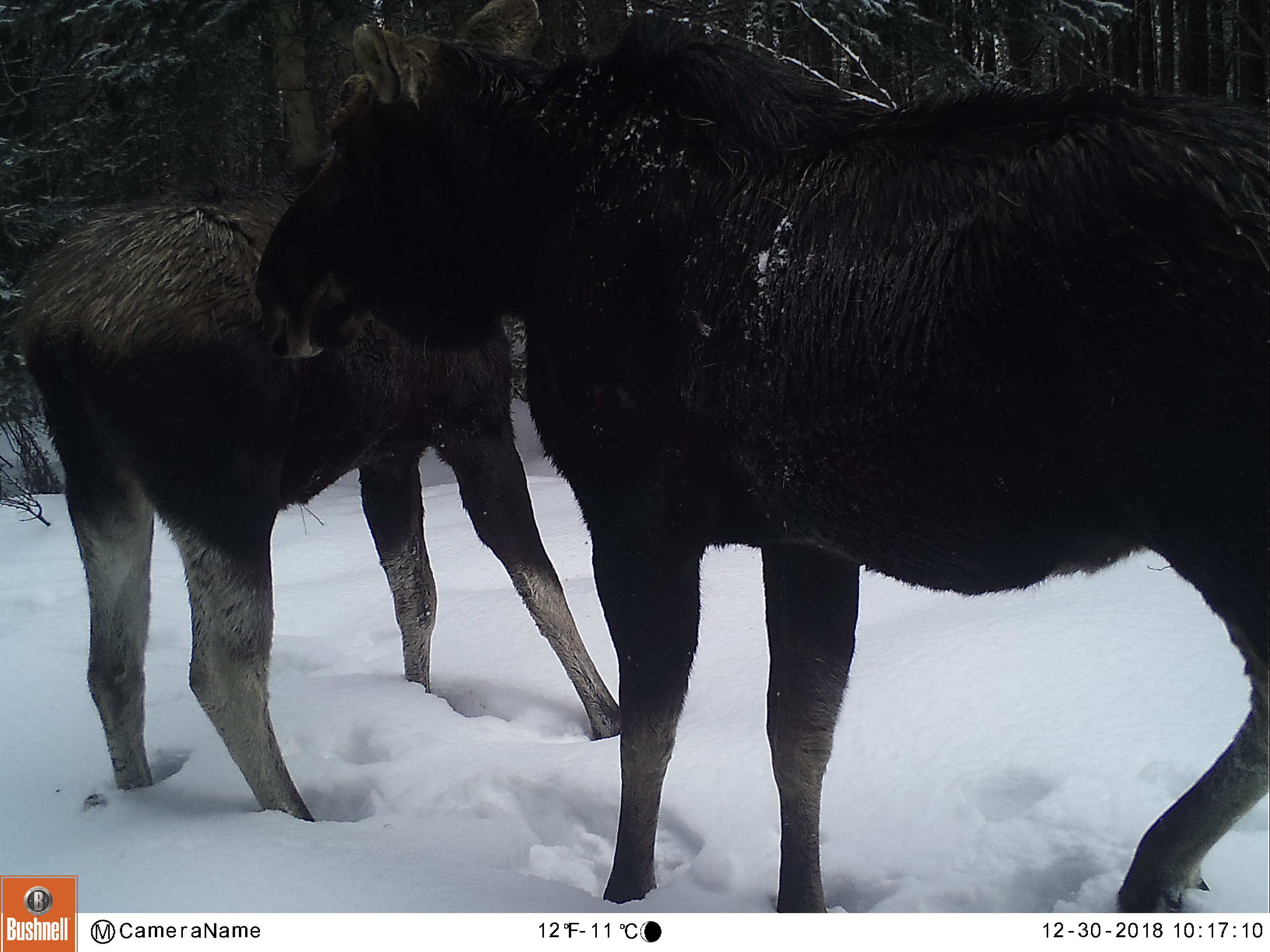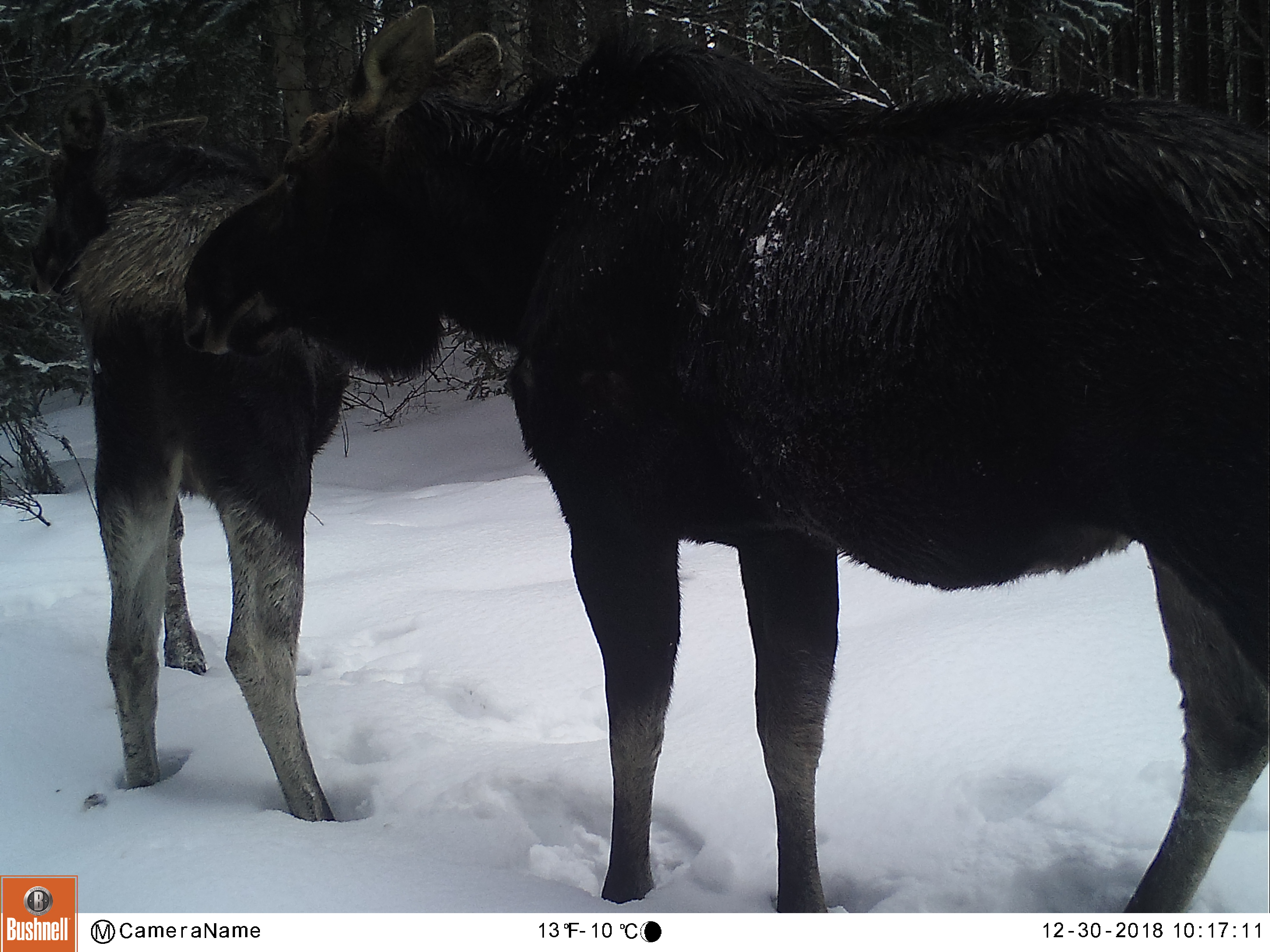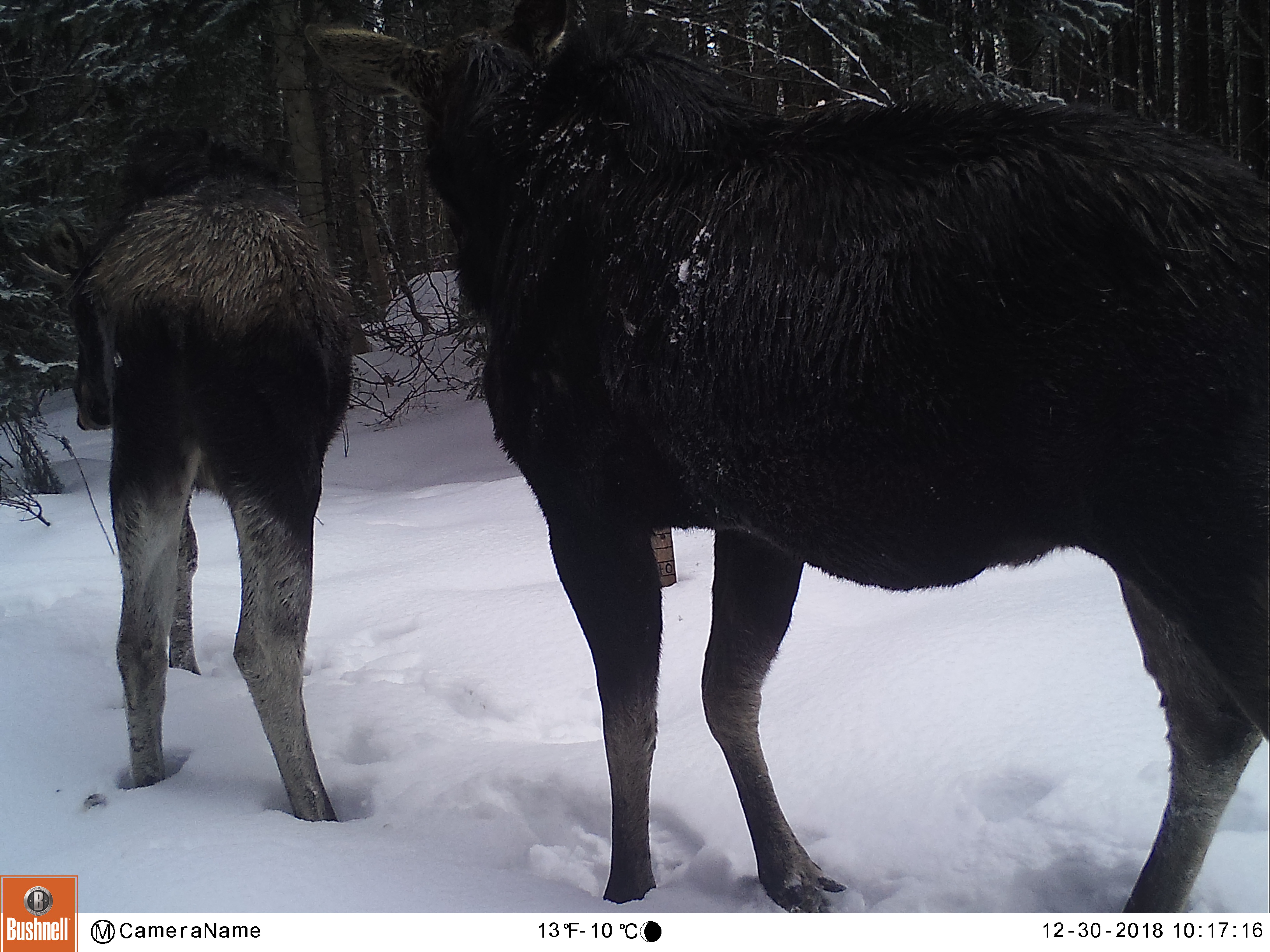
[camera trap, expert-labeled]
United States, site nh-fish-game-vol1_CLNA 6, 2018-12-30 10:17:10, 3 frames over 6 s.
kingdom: Animalia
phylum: Chordata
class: Mammalia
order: Artiodactyla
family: Cervidae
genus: Alces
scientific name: Alces alces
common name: moose